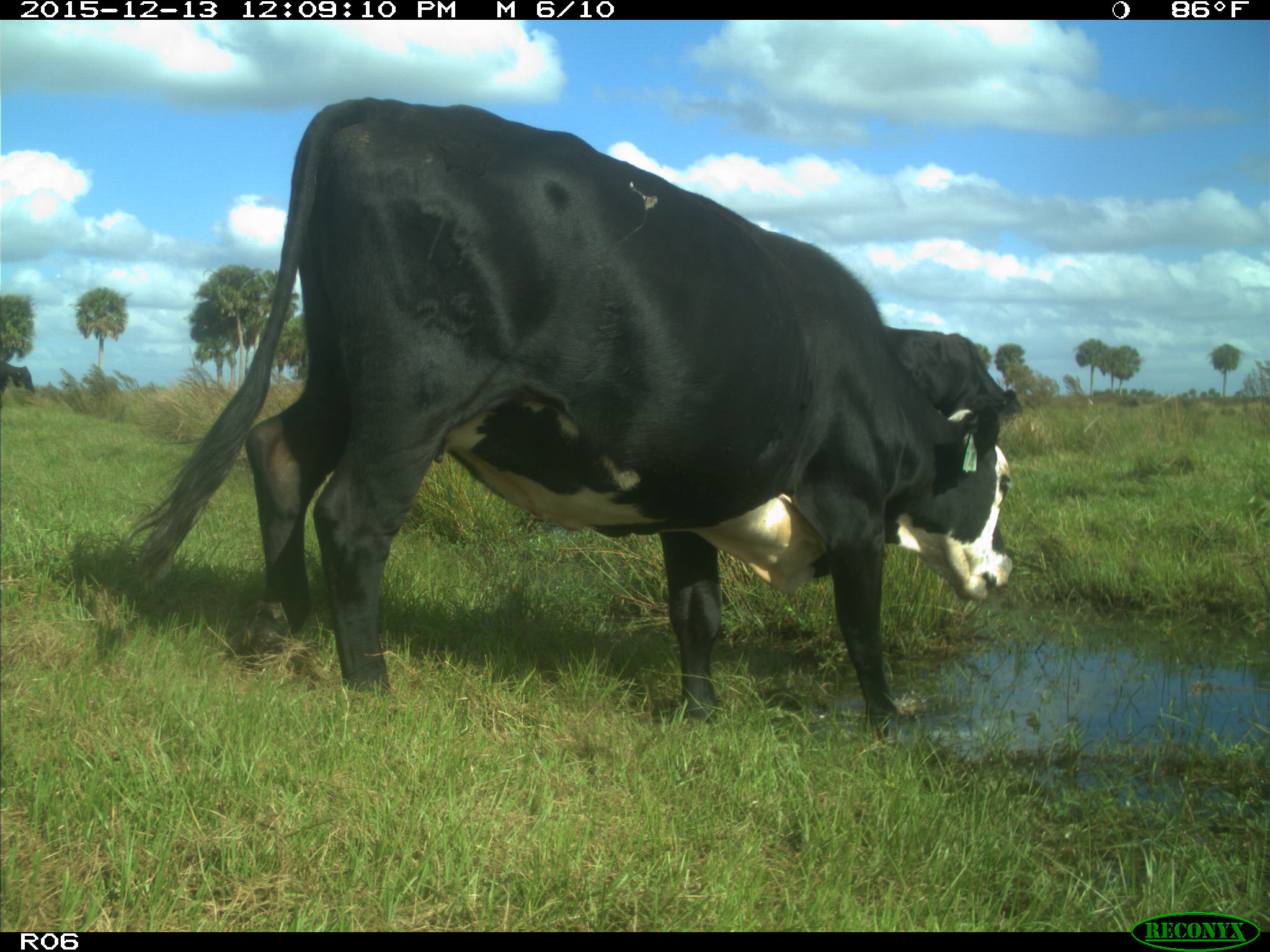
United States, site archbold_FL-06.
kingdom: Animalia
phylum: Chordata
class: Mammalia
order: Artiodactyla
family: Bovidae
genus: Bos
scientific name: Bos taurus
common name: domestic cow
Bos taurus (domestic cow).